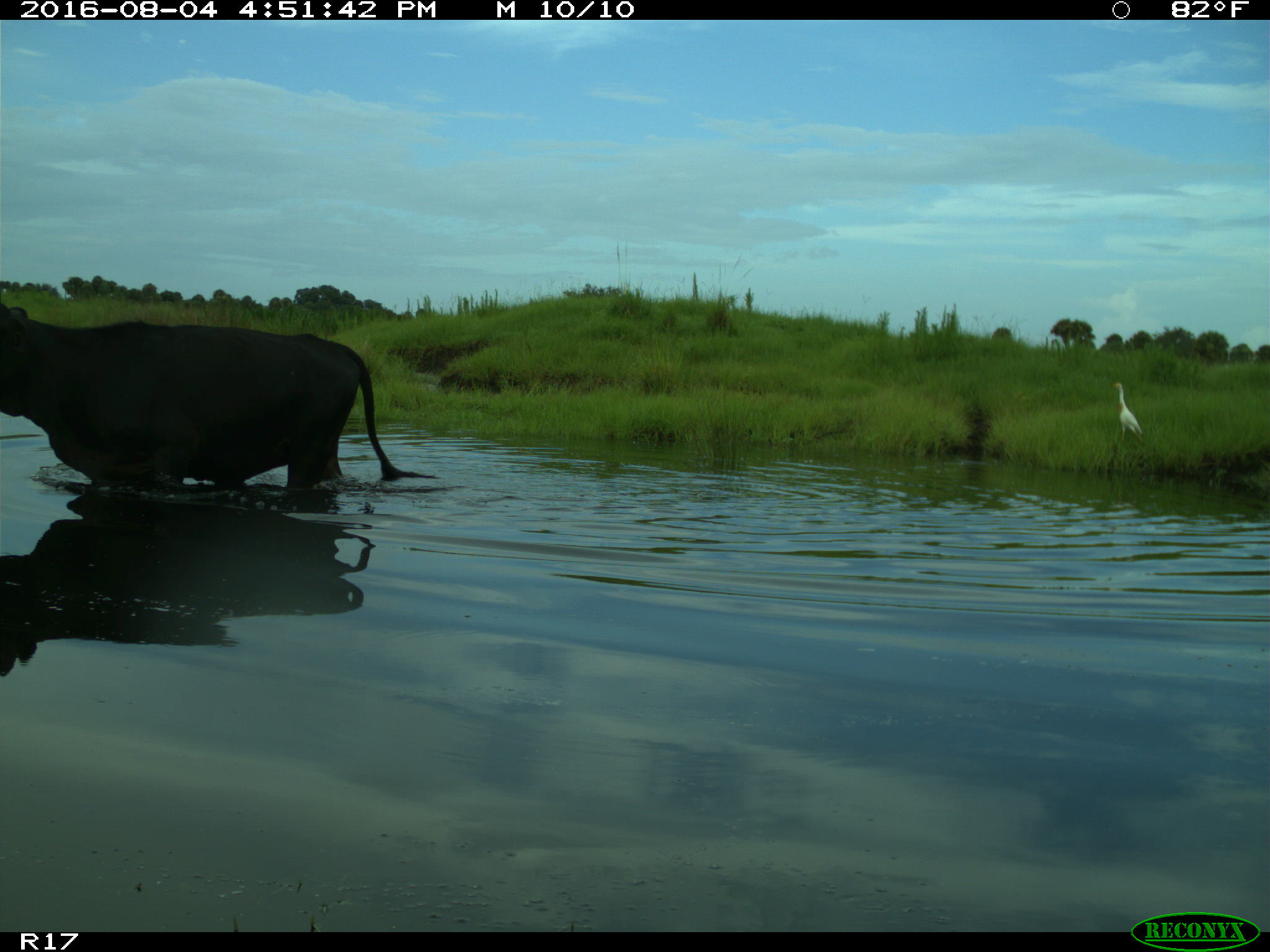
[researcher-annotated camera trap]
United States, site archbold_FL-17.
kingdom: Animalia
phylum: Chordata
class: Mammalia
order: Artiodactyla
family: Bovidae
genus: Bos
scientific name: Bos taurus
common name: domestic cow